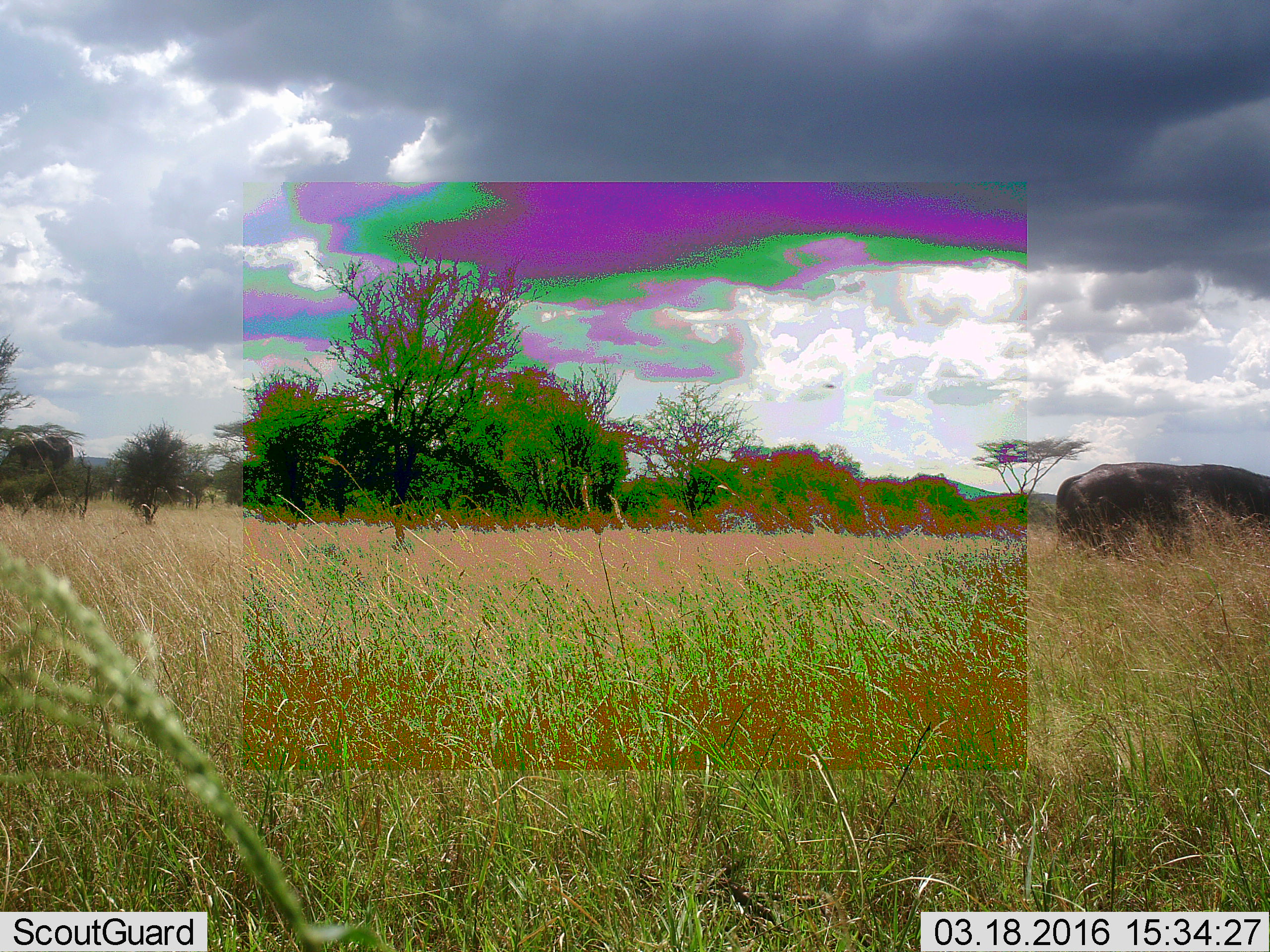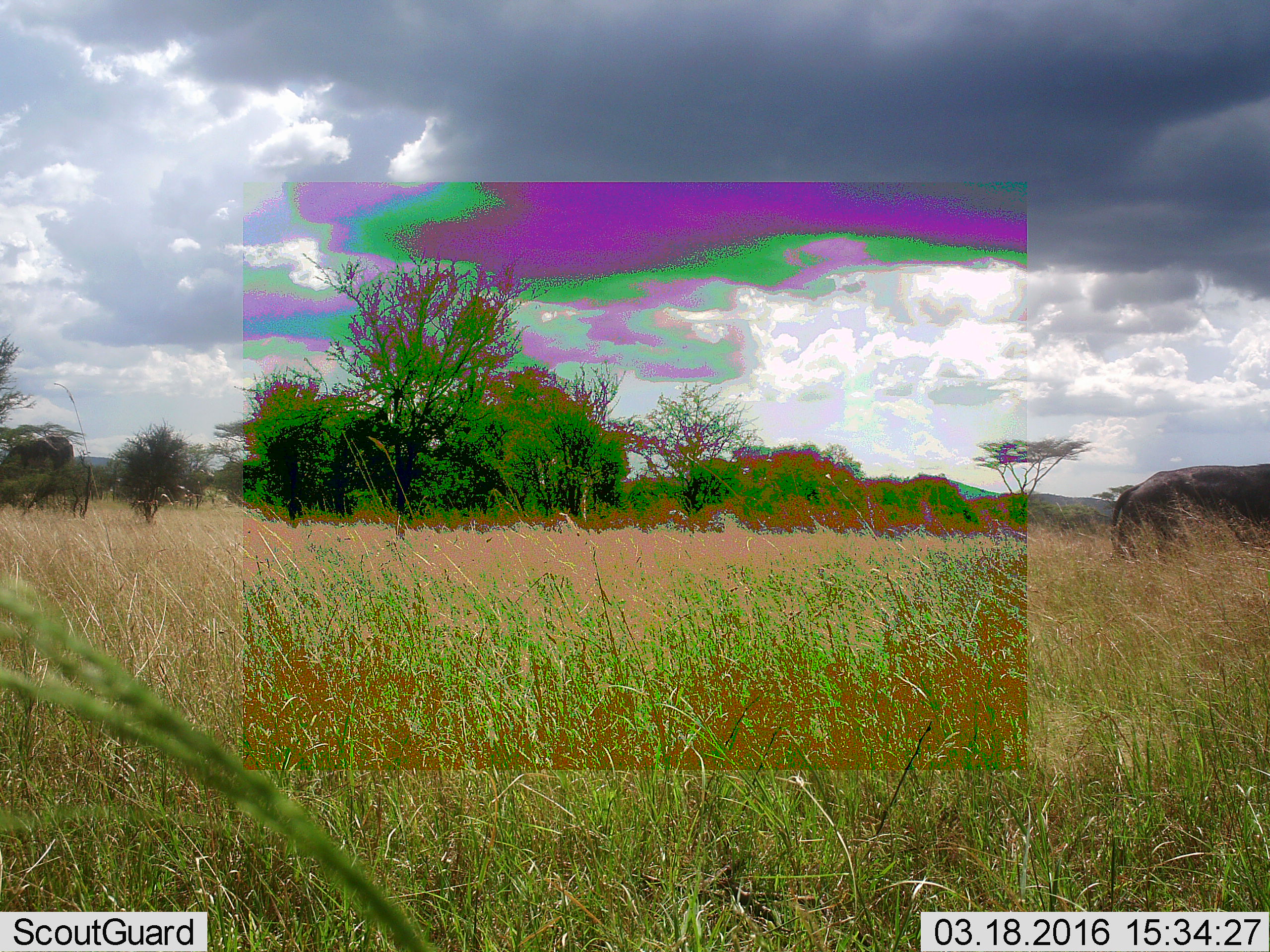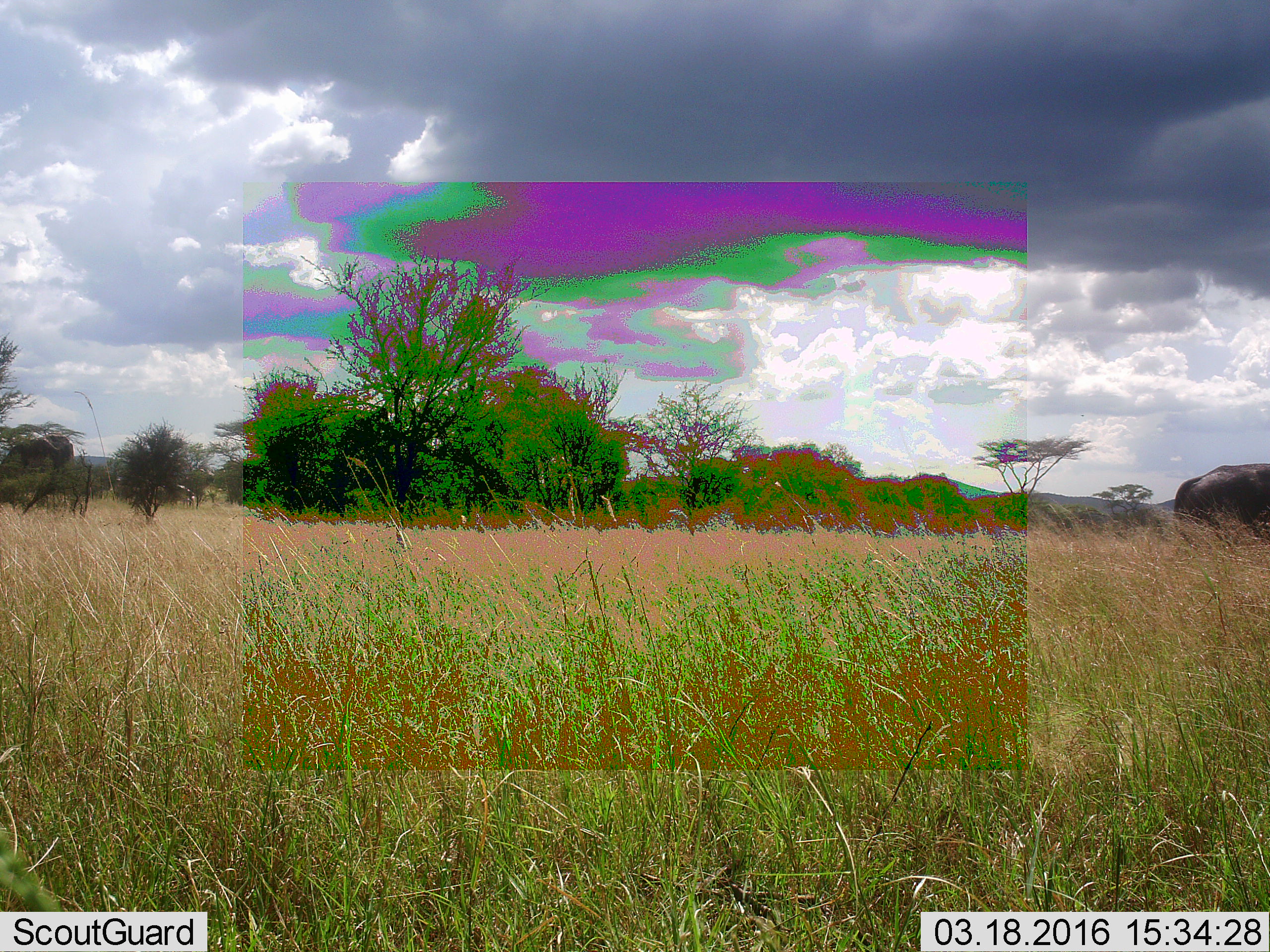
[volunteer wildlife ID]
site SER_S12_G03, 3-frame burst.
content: unidentified animal